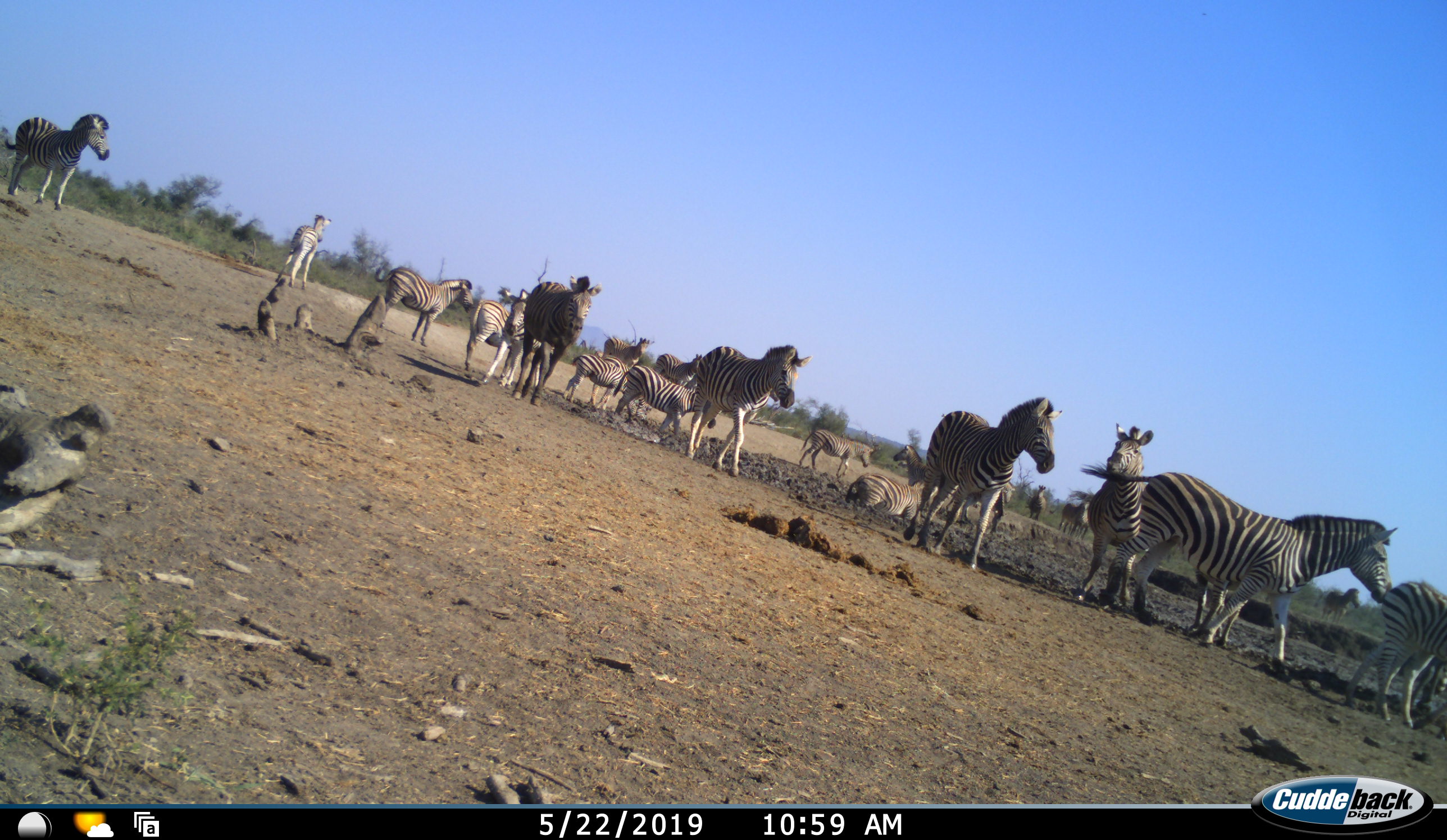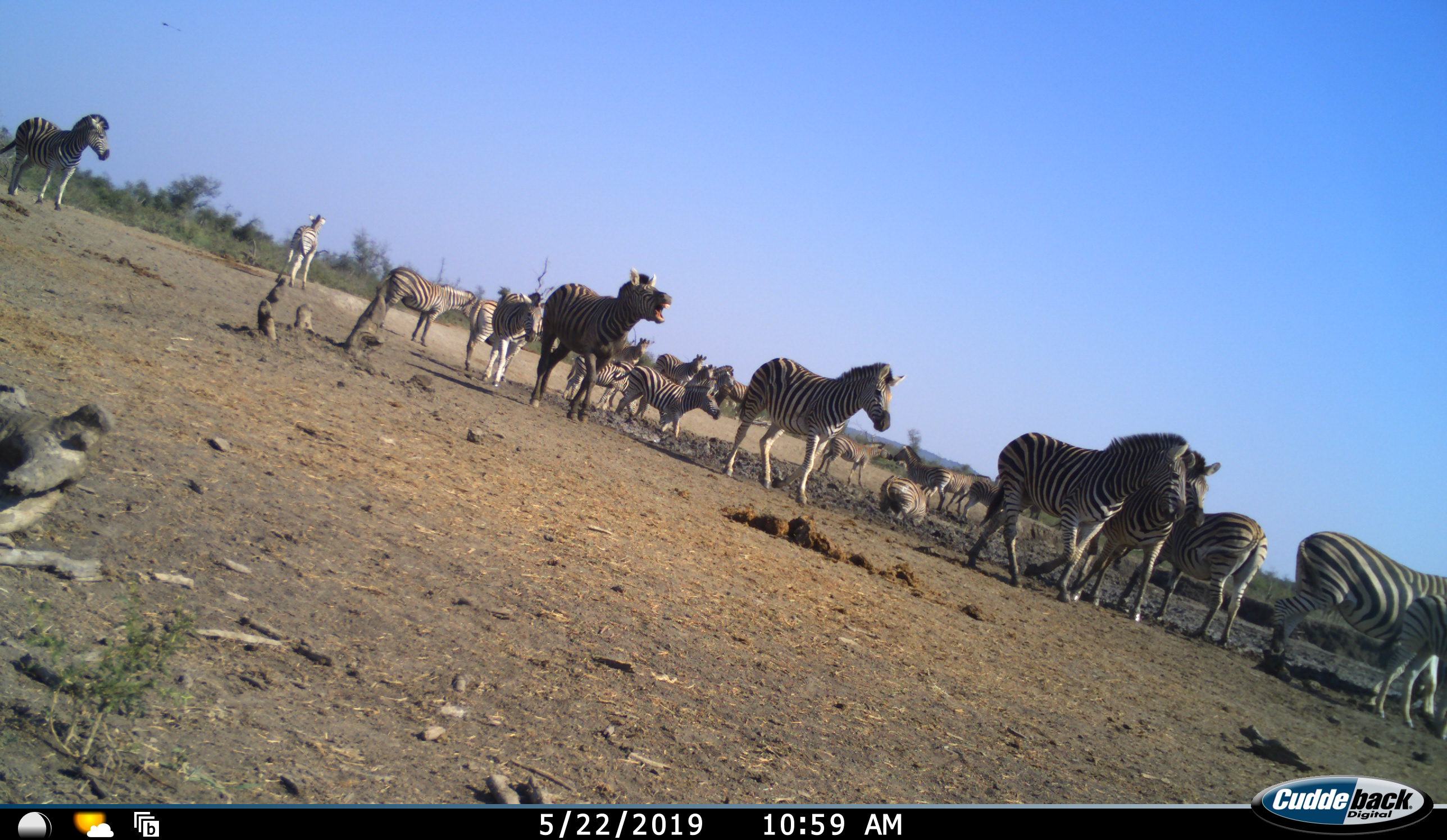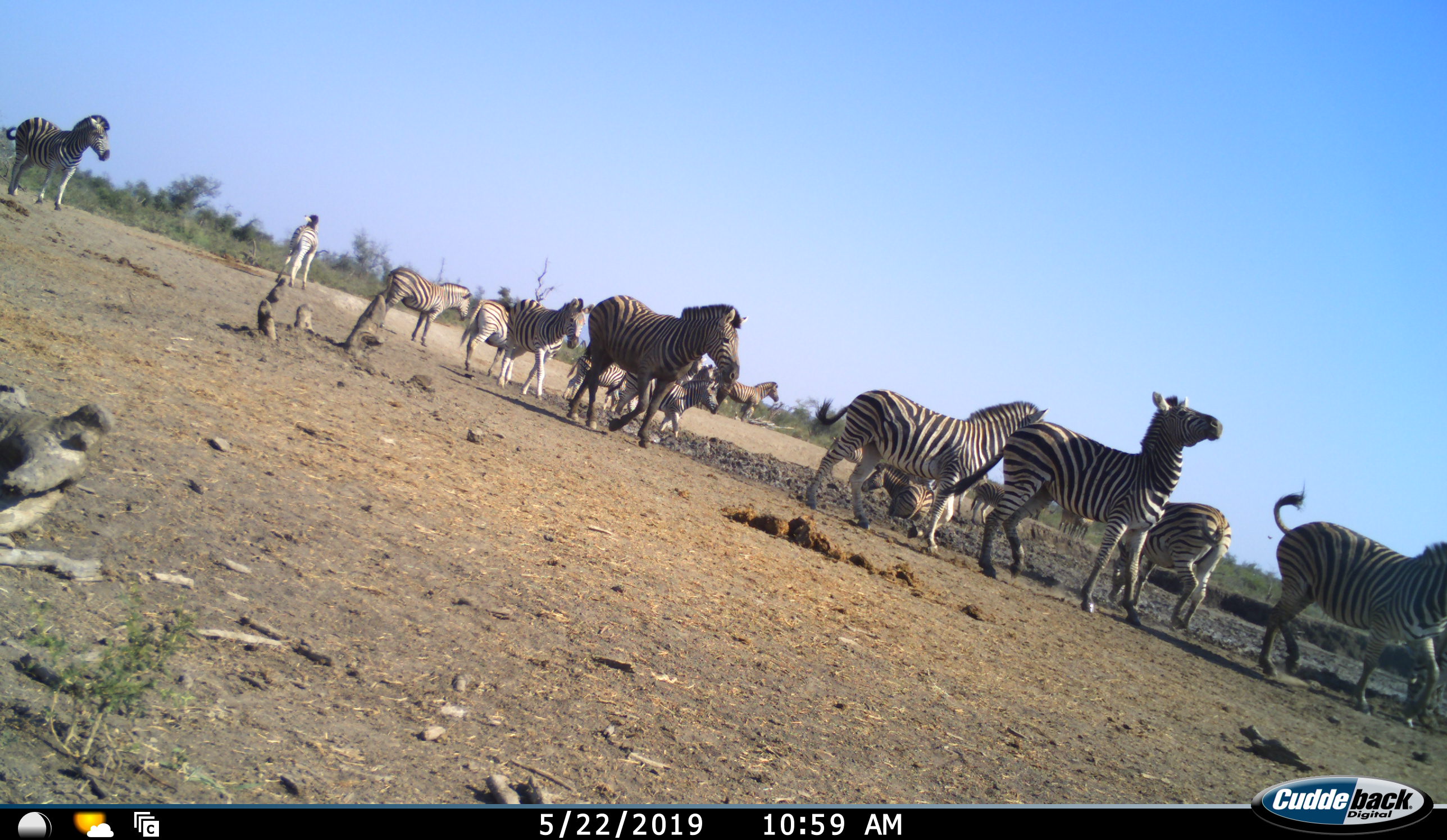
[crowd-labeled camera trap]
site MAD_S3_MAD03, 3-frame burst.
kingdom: Animalia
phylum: Chordata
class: Mammalia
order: Perissodactyla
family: Equidae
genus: Equus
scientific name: Equus quagga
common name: plains zebra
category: zebraplains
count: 11-50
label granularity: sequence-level